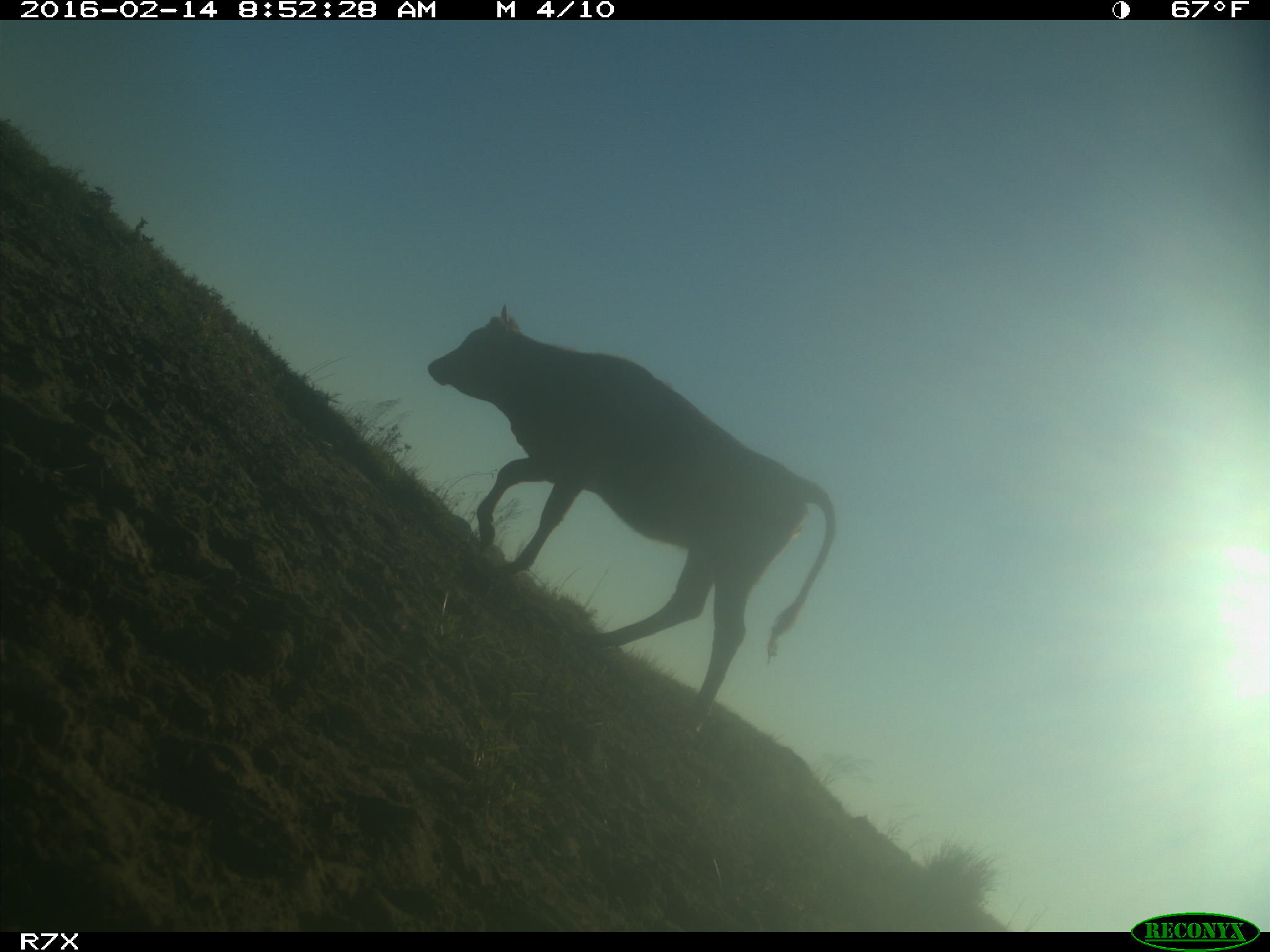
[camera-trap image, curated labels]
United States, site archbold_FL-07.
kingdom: Animalia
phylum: Chordata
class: Mammalia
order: Artiodactyla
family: Bovidae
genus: Bos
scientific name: Bos taurus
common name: domestic cow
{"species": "Bos taurus (domestic cow)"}